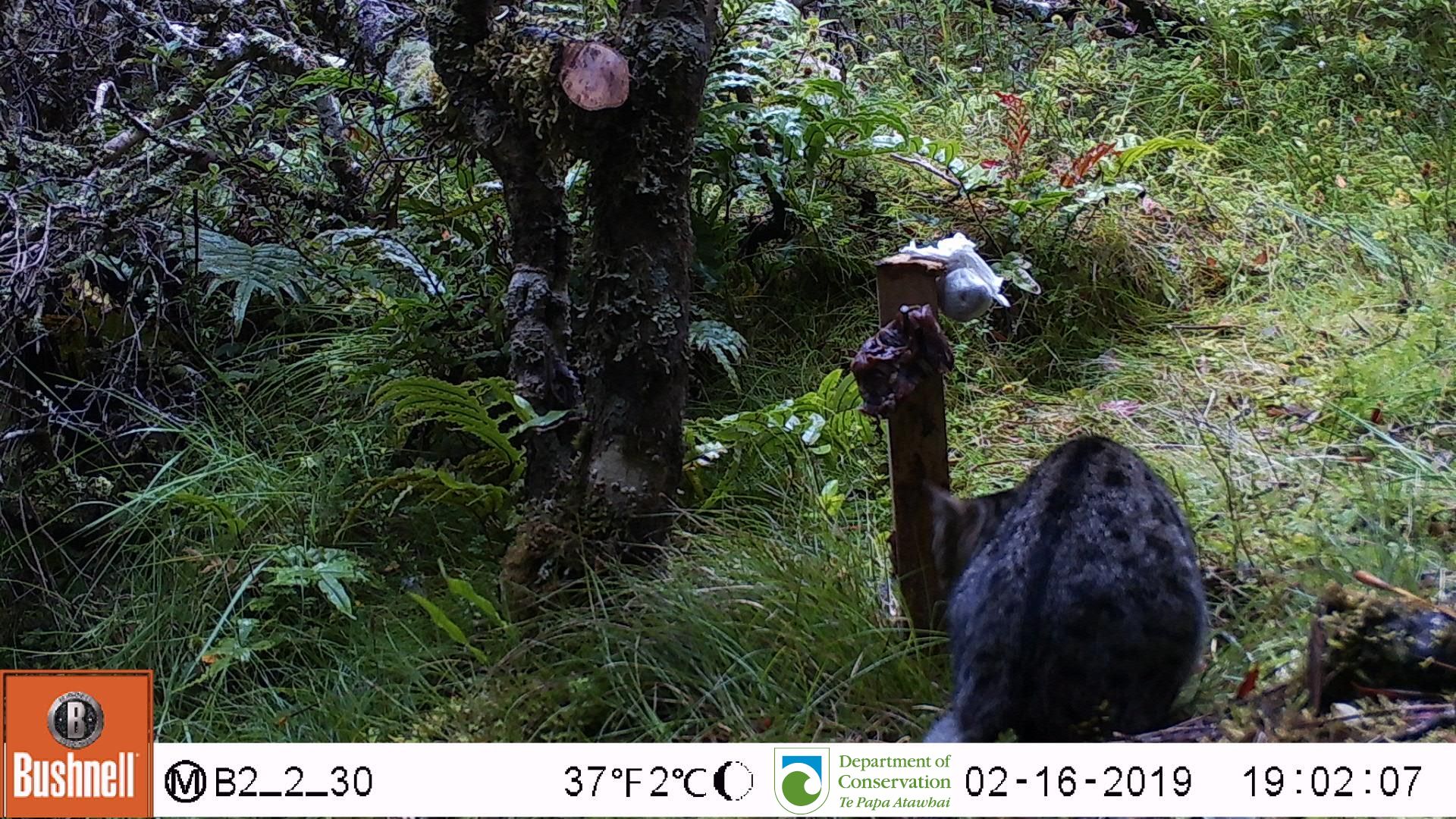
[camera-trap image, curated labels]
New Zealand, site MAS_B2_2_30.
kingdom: Animalia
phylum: Chordata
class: Mammalia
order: Carnivora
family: Felidae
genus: Felis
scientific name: Felis catus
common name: domestic cat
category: cat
Cat (domestic cat) (Felis catus).